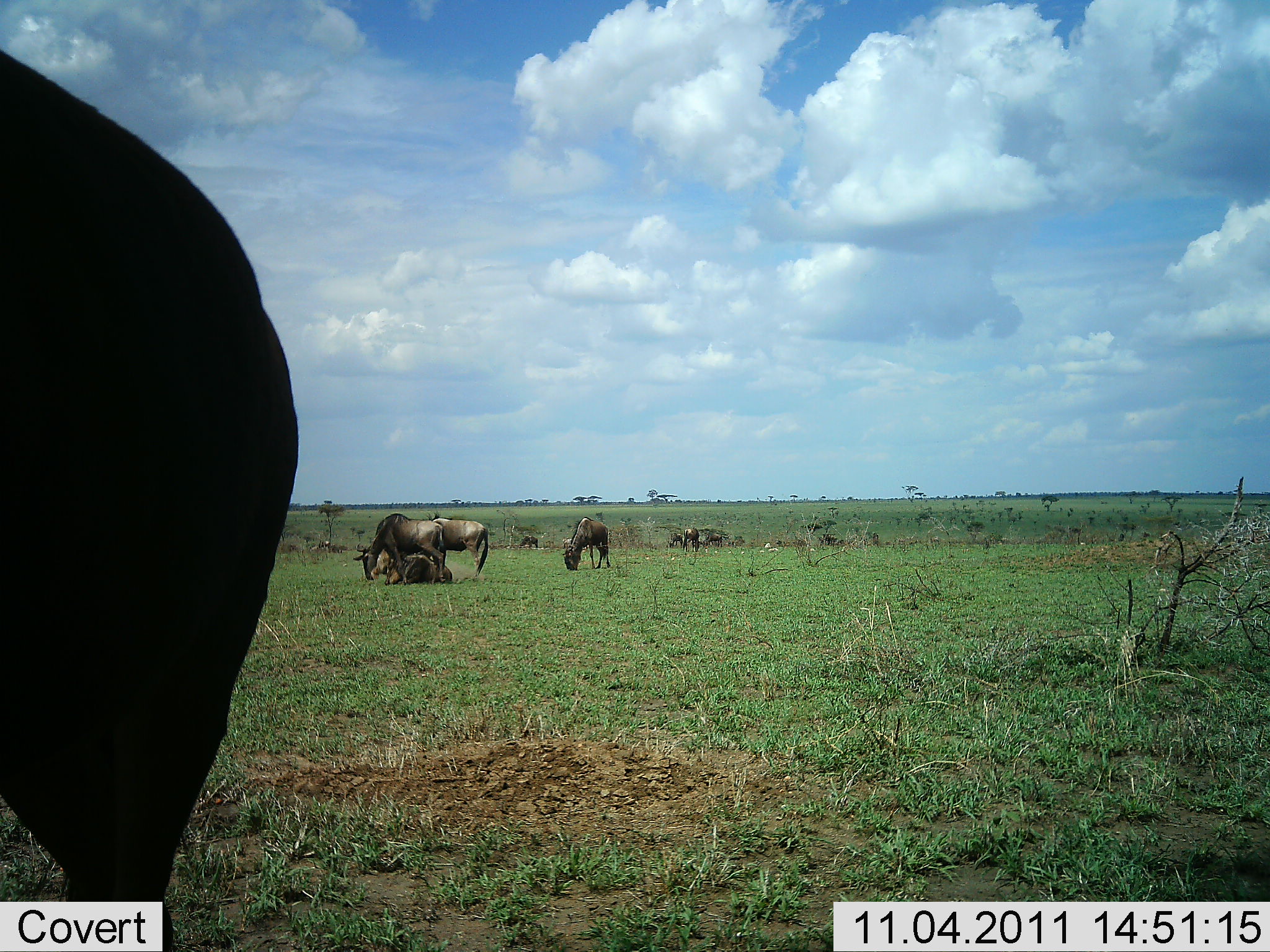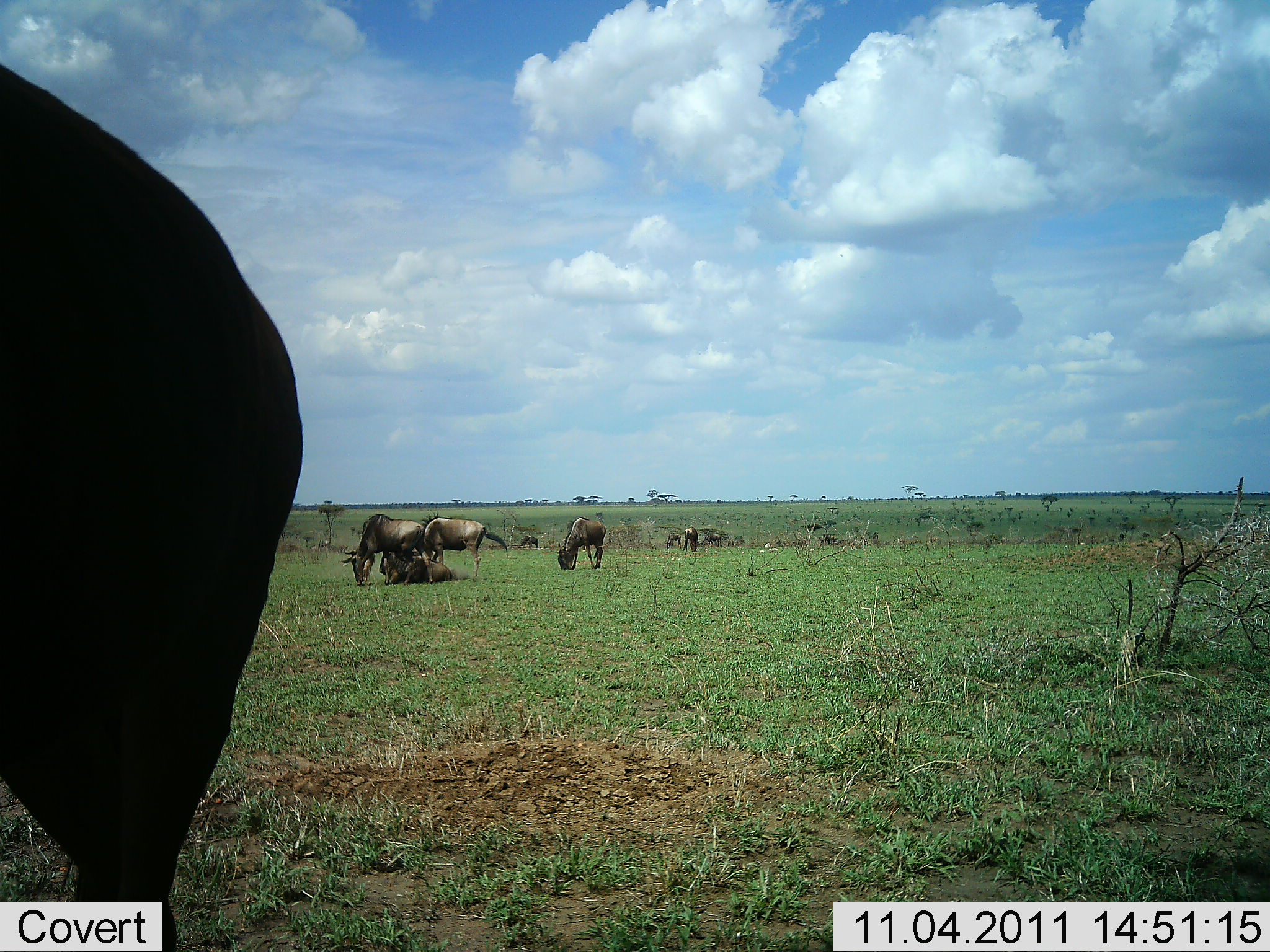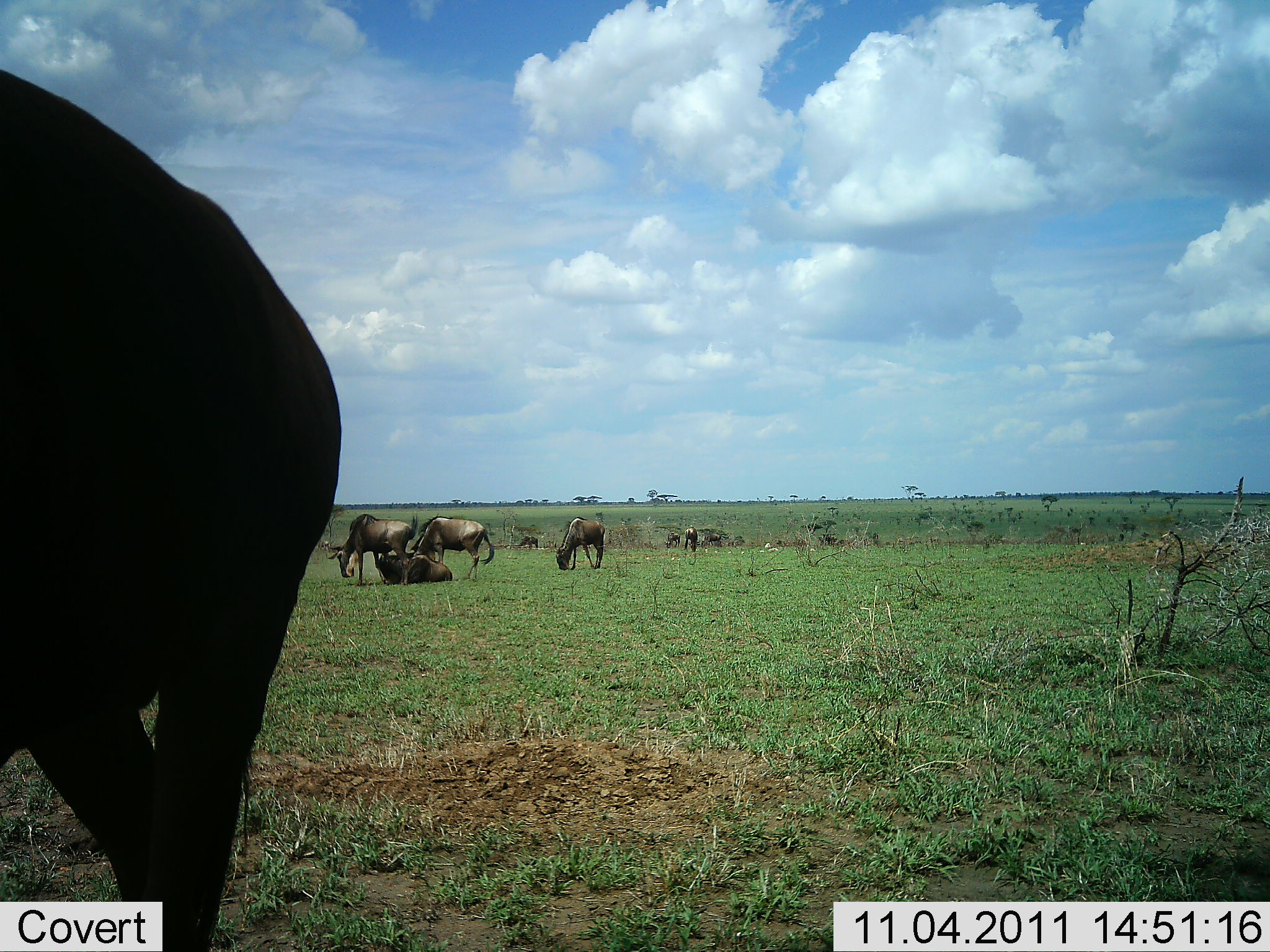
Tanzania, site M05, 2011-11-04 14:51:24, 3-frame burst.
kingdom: Animalia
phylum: Chordata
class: Mammalia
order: Artiodactyla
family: Bovidae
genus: Connochaetes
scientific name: Connochaetes taurinus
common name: blue wildebeest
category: wildebeest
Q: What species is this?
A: Wildebeest (blue wildebeest) (Connochaetes taurinus).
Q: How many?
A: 8.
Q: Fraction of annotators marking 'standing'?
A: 80%.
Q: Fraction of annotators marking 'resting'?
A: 90%.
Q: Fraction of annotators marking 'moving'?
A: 30%.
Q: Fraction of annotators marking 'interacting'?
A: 0%.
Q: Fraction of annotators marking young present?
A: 0%.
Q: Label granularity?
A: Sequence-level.